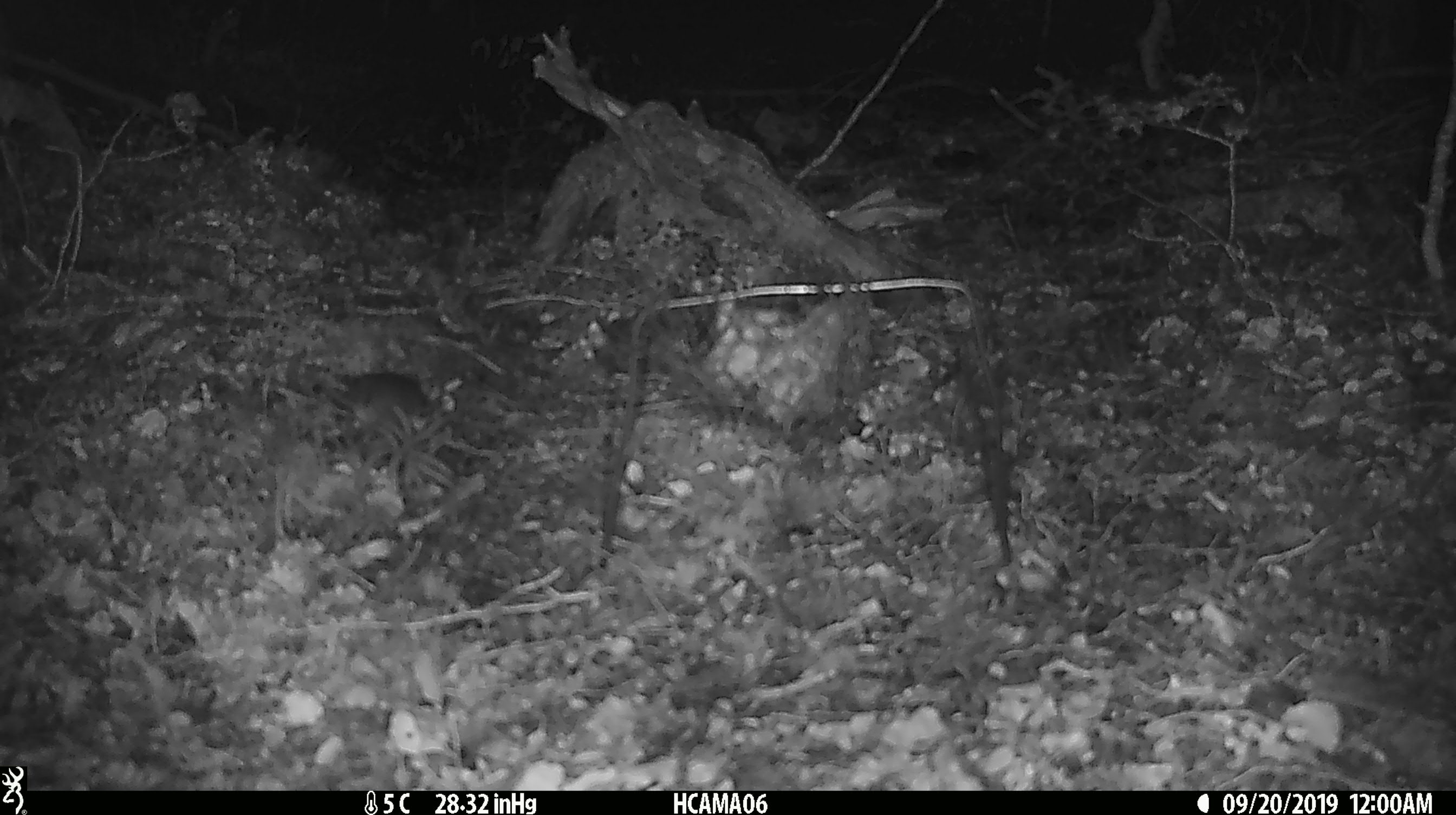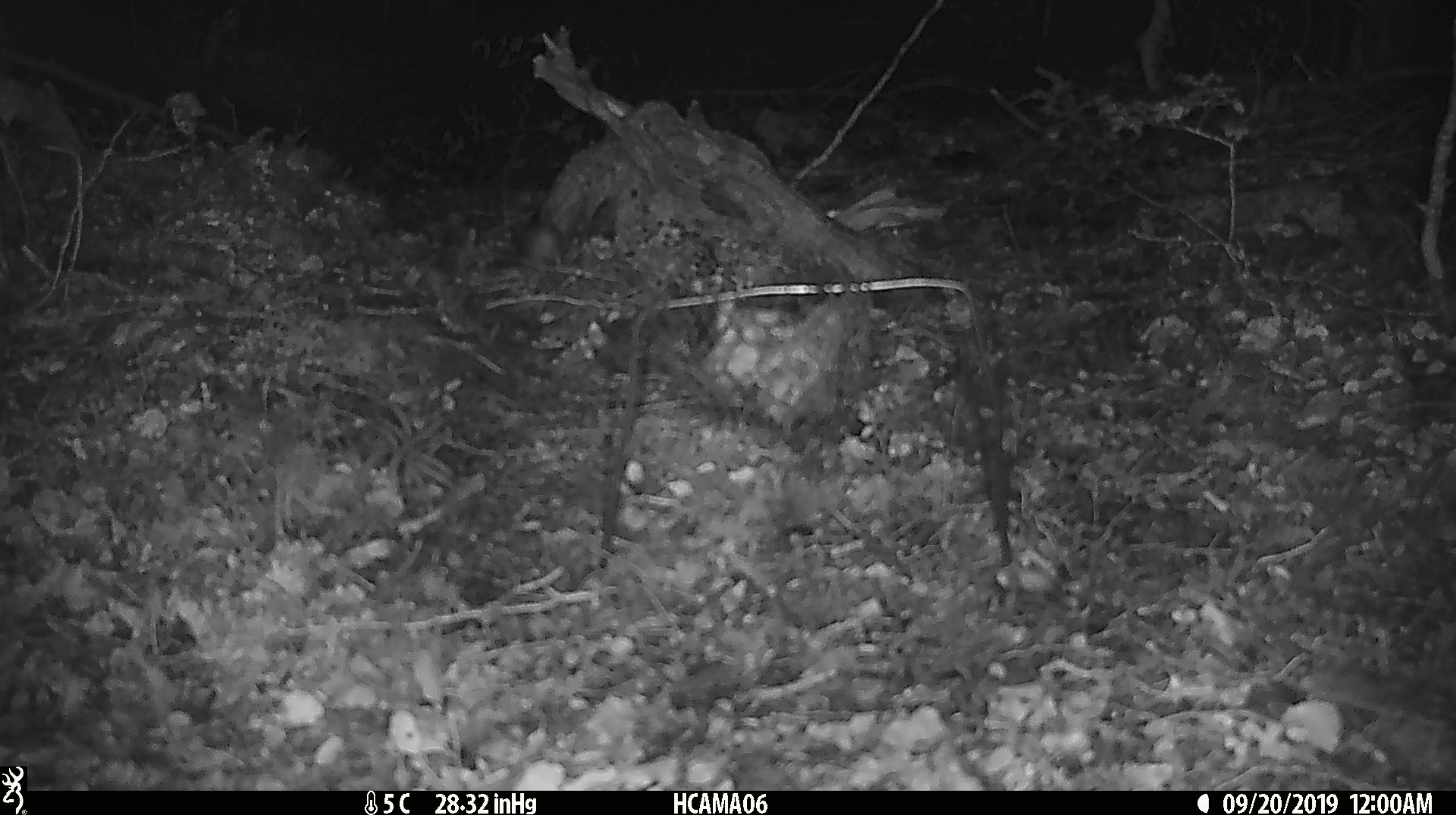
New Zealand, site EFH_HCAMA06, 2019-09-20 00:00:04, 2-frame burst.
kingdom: Animalia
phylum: Chordata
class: Mammalia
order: Rodentia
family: Muridae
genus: Mus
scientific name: Mus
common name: mouse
Mouse (Mus).